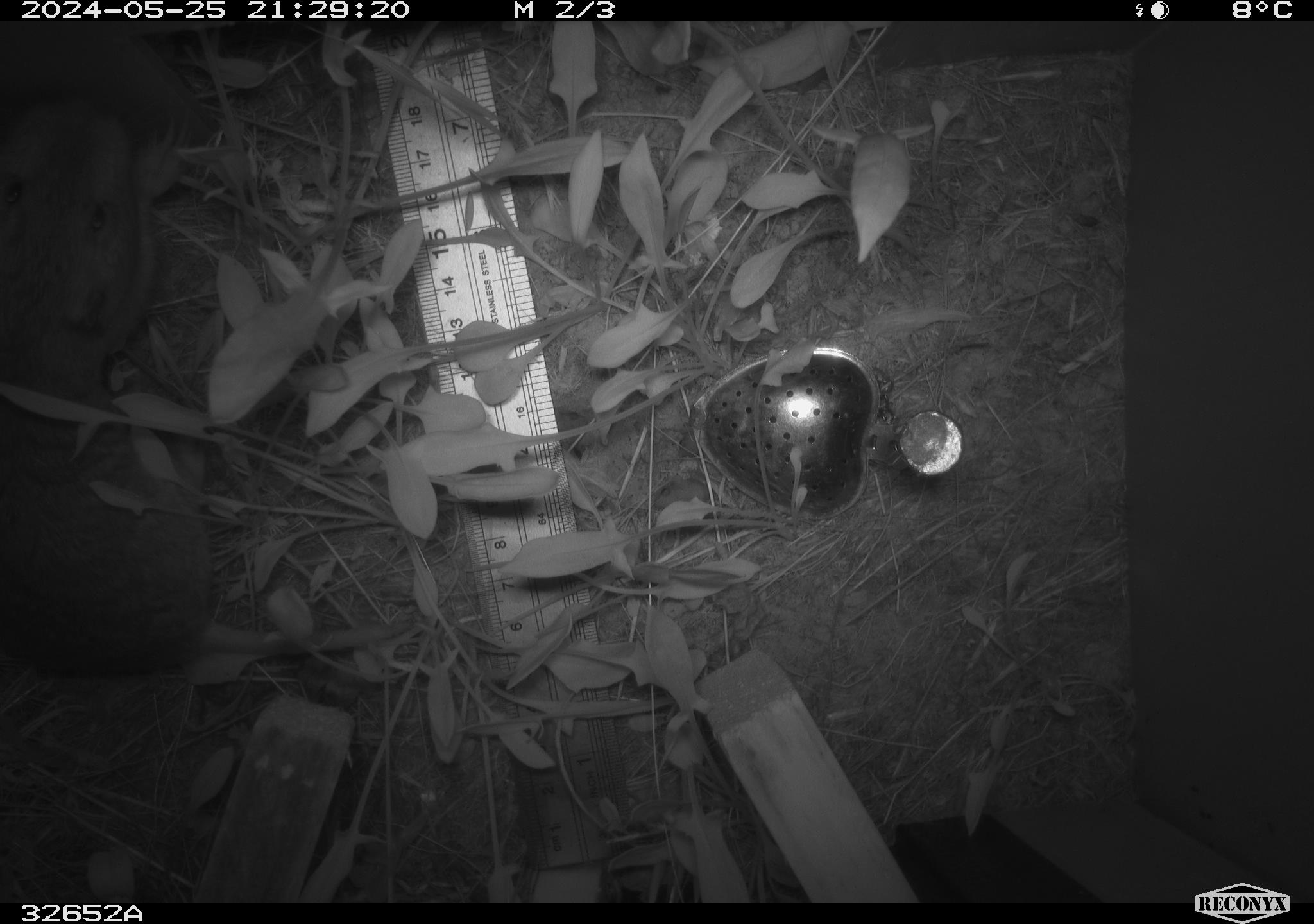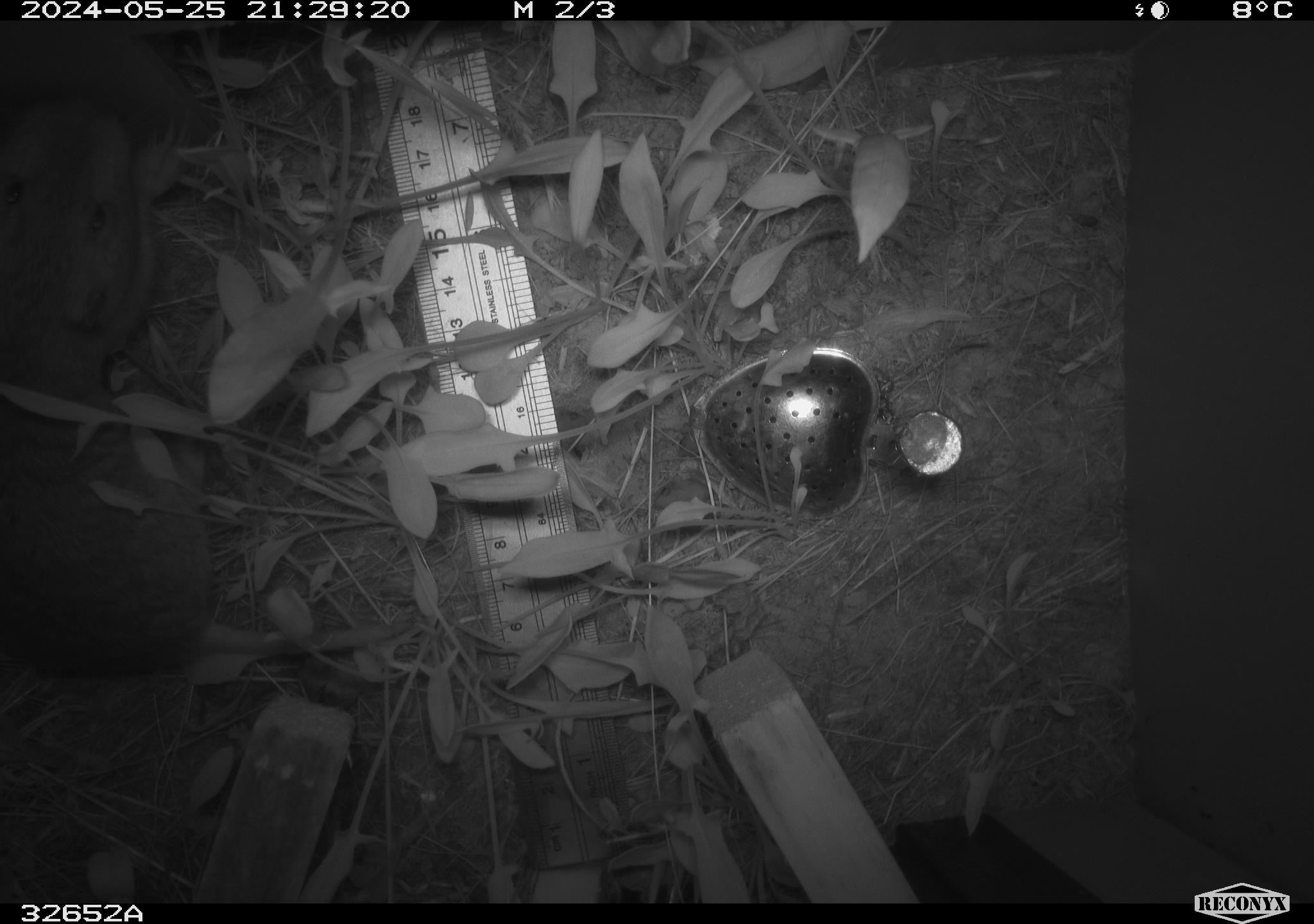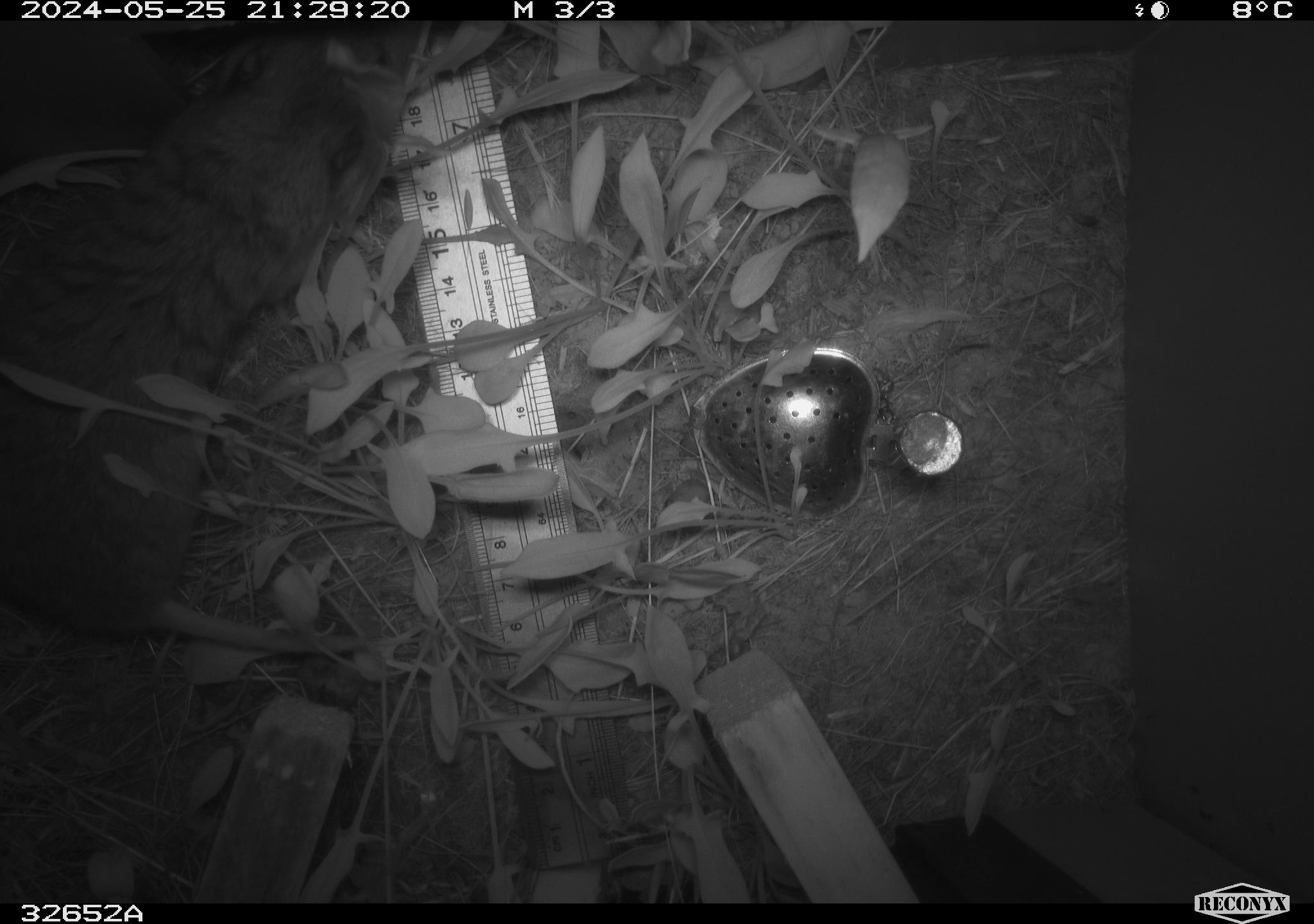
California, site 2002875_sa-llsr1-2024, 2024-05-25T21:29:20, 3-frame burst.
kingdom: Animalia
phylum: Chordata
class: Mammalia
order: Rodentia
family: Cricetidae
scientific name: Arvicolinae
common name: voles, lemmings, and muskrats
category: arvicolinae subfamily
Arvicolinae subfamily (voles, lemmings, and muskrats) (Arvicolinae).